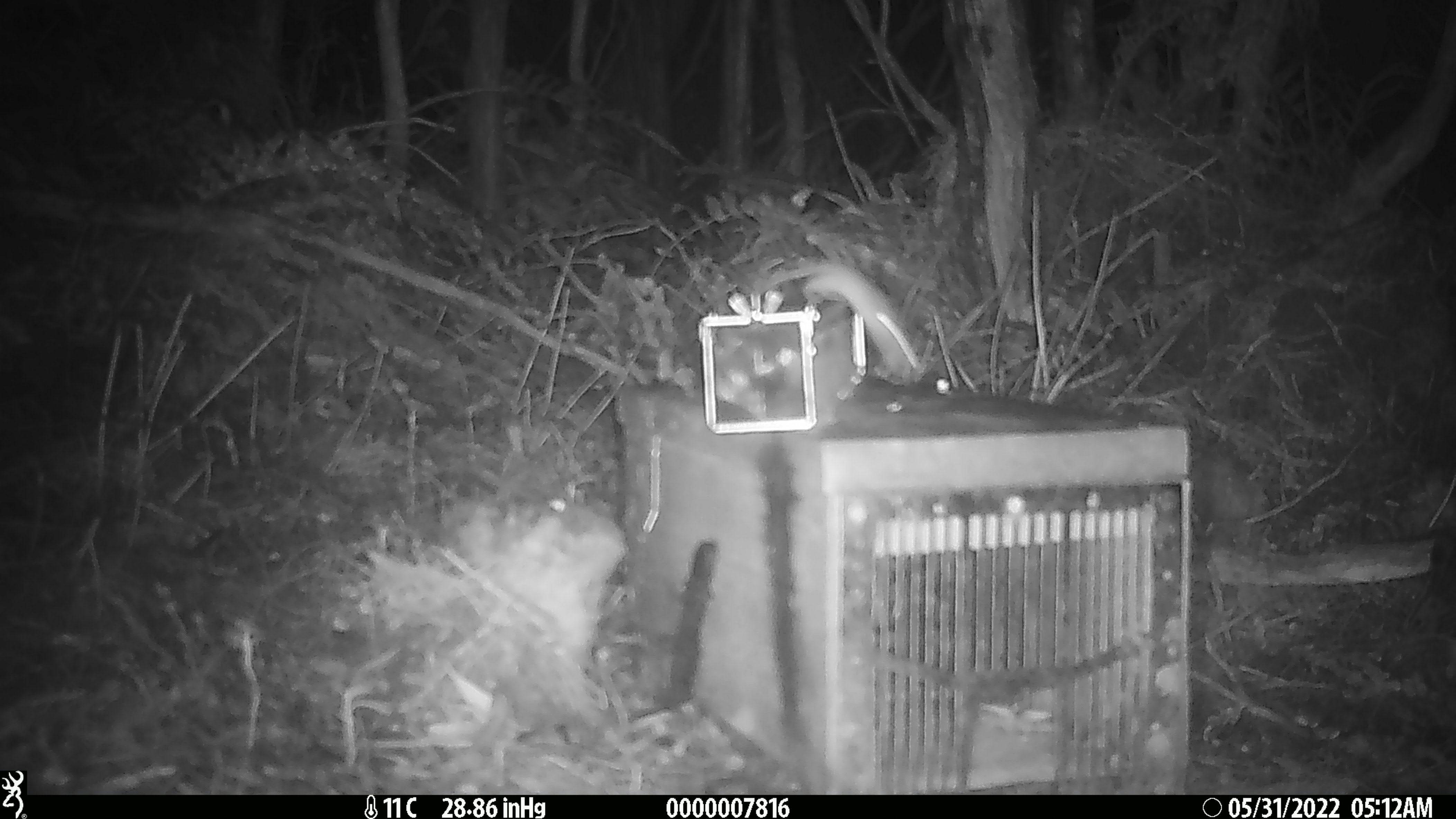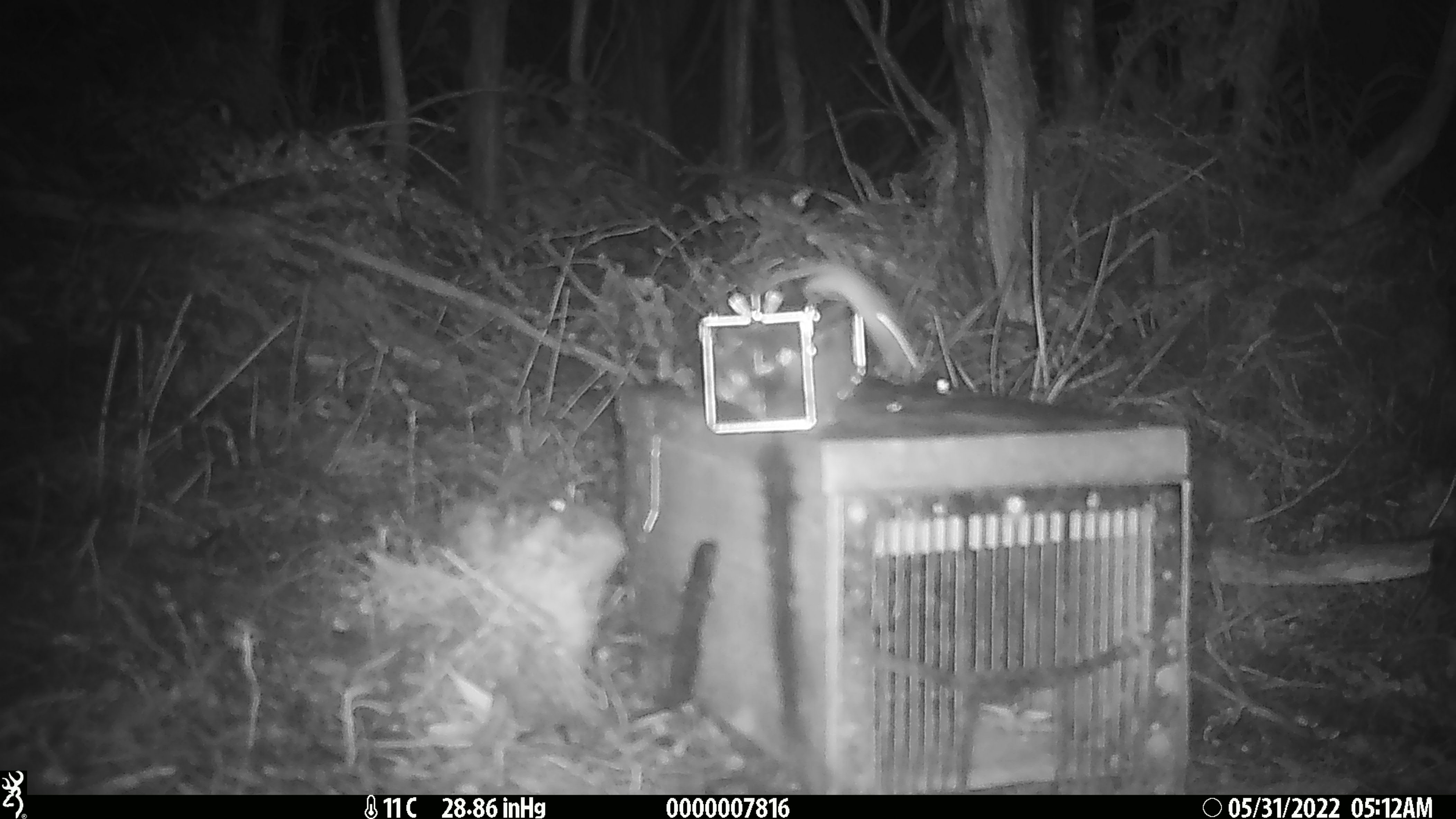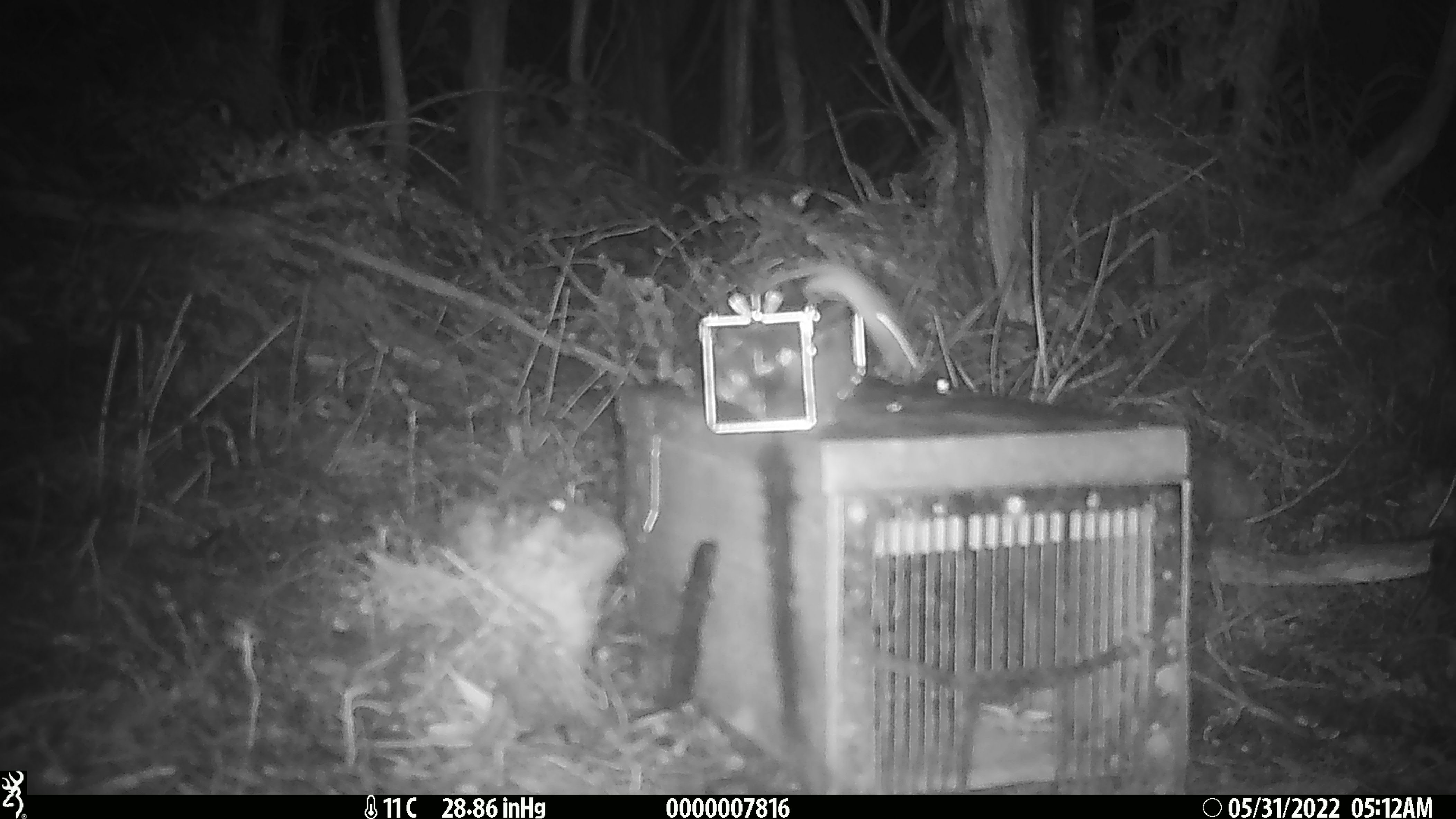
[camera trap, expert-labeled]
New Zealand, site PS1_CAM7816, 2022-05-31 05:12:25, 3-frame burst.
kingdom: Animalia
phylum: Chordata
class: Mammalia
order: Rodentia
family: Muridae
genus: Mus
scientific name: Mus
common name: mouse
Mouse (Mus).